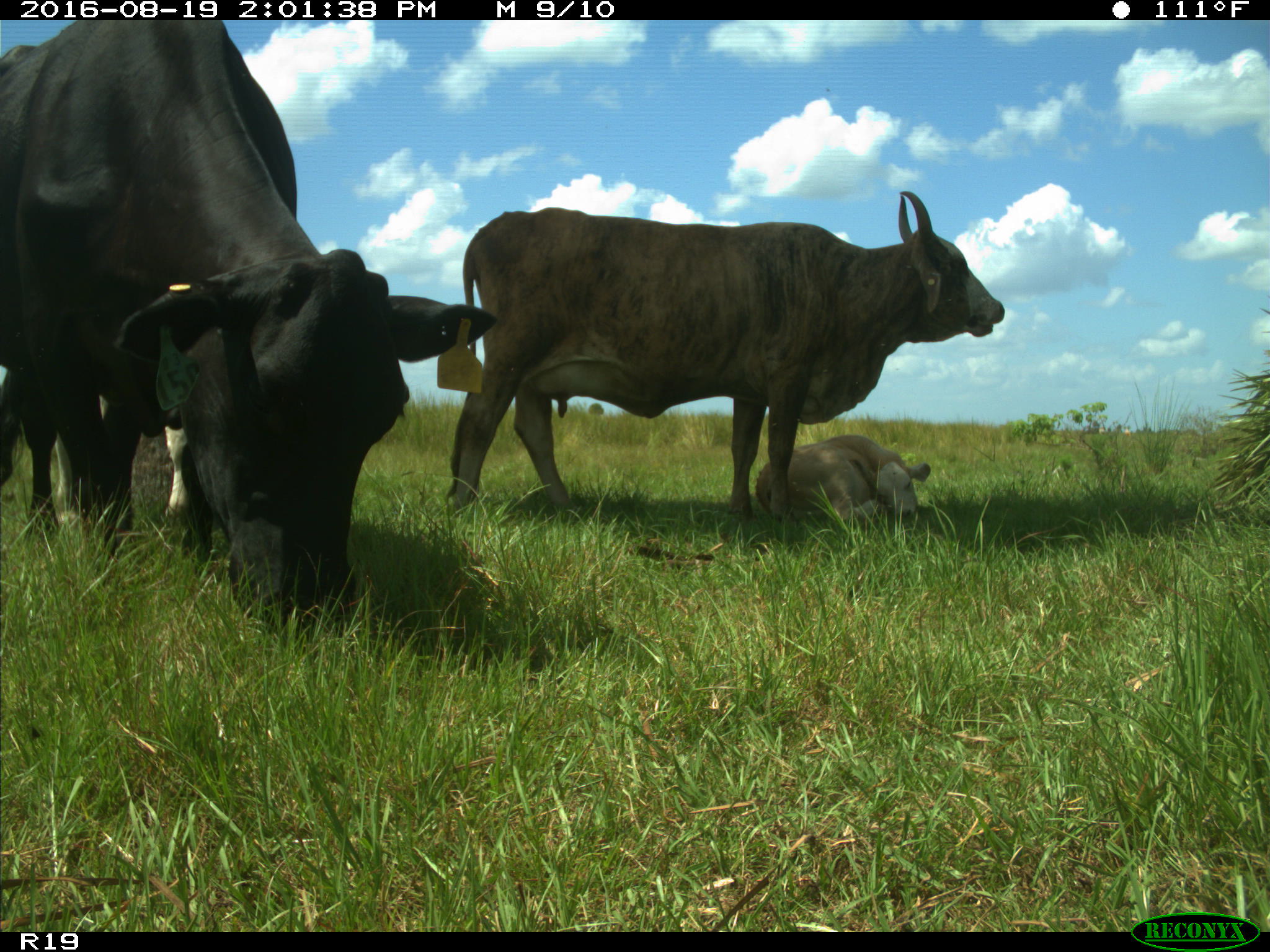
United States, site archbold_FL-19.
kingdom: Animalia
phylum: Chordata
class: Mammalia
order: Artiodactyla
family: Bovidae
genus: Bos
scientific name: Bos taurus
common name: domestic cow